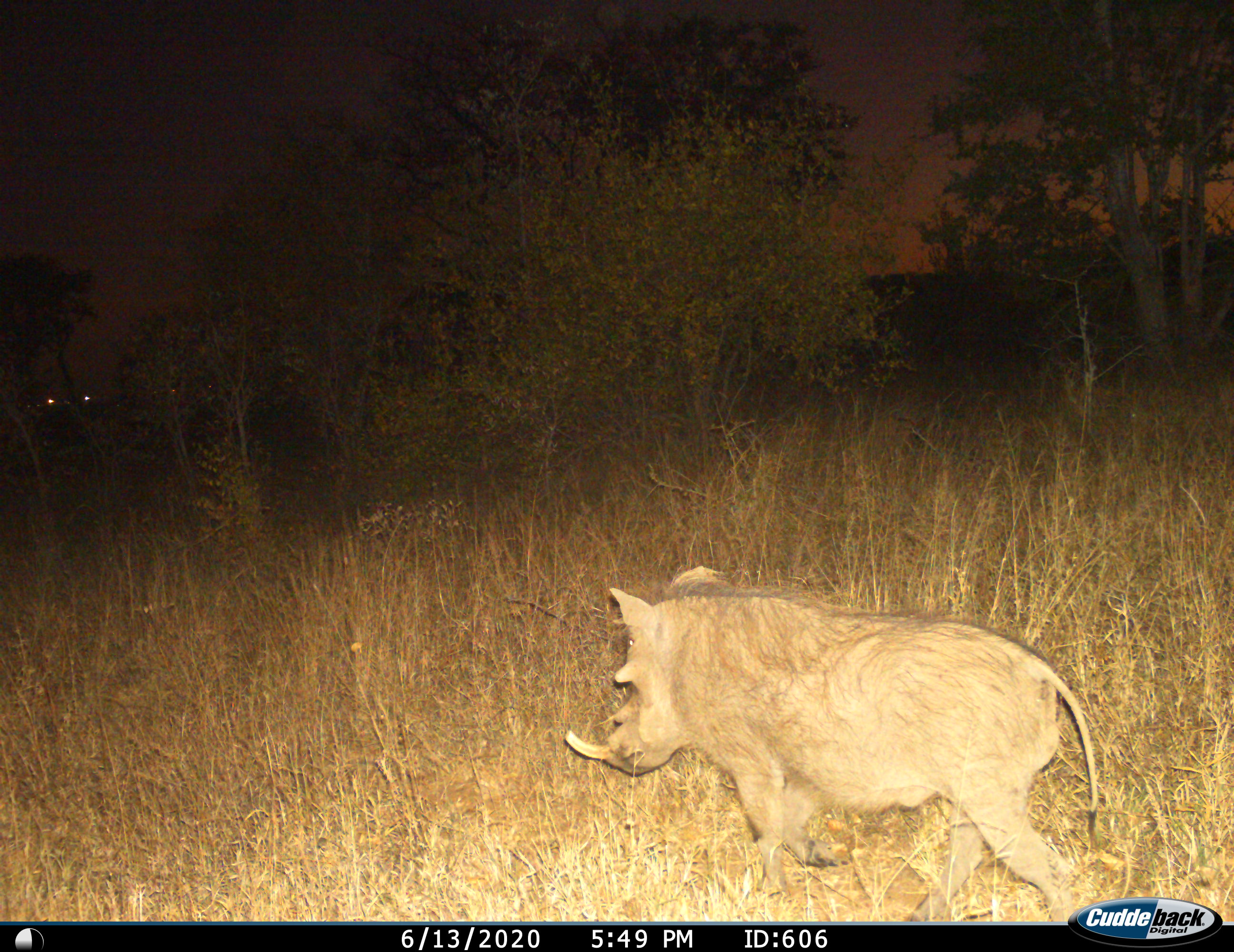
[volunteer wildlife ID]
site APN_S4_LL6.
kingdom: Animalia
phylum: Chordata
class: Mammalia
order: Artiodactyla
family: Suidae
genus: Phacochoerus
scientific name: Phacochoerus africanus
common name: warthog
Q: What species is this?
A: Warthog (Phacochoerus africanus).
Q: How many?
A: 1.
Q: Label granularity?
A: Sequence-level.